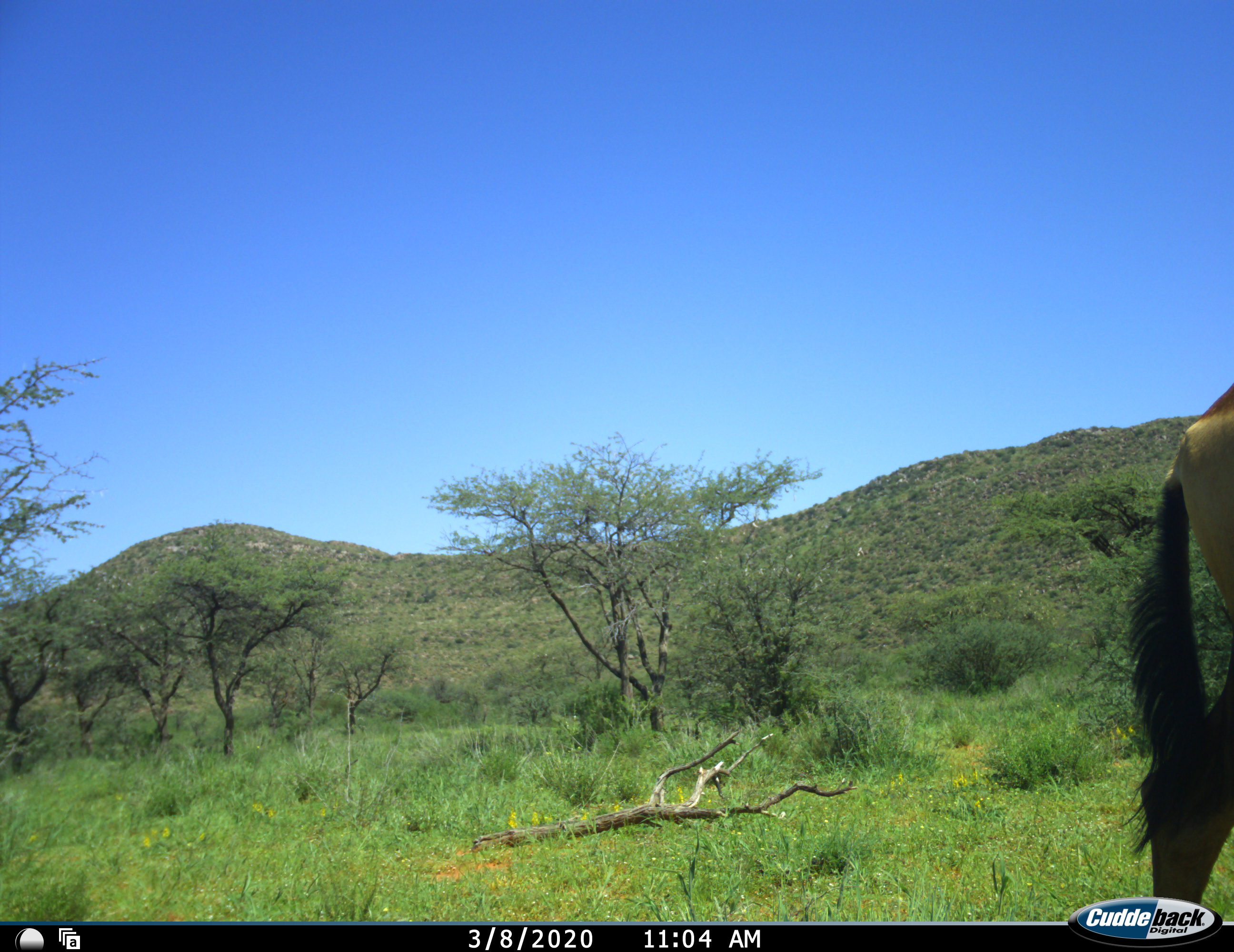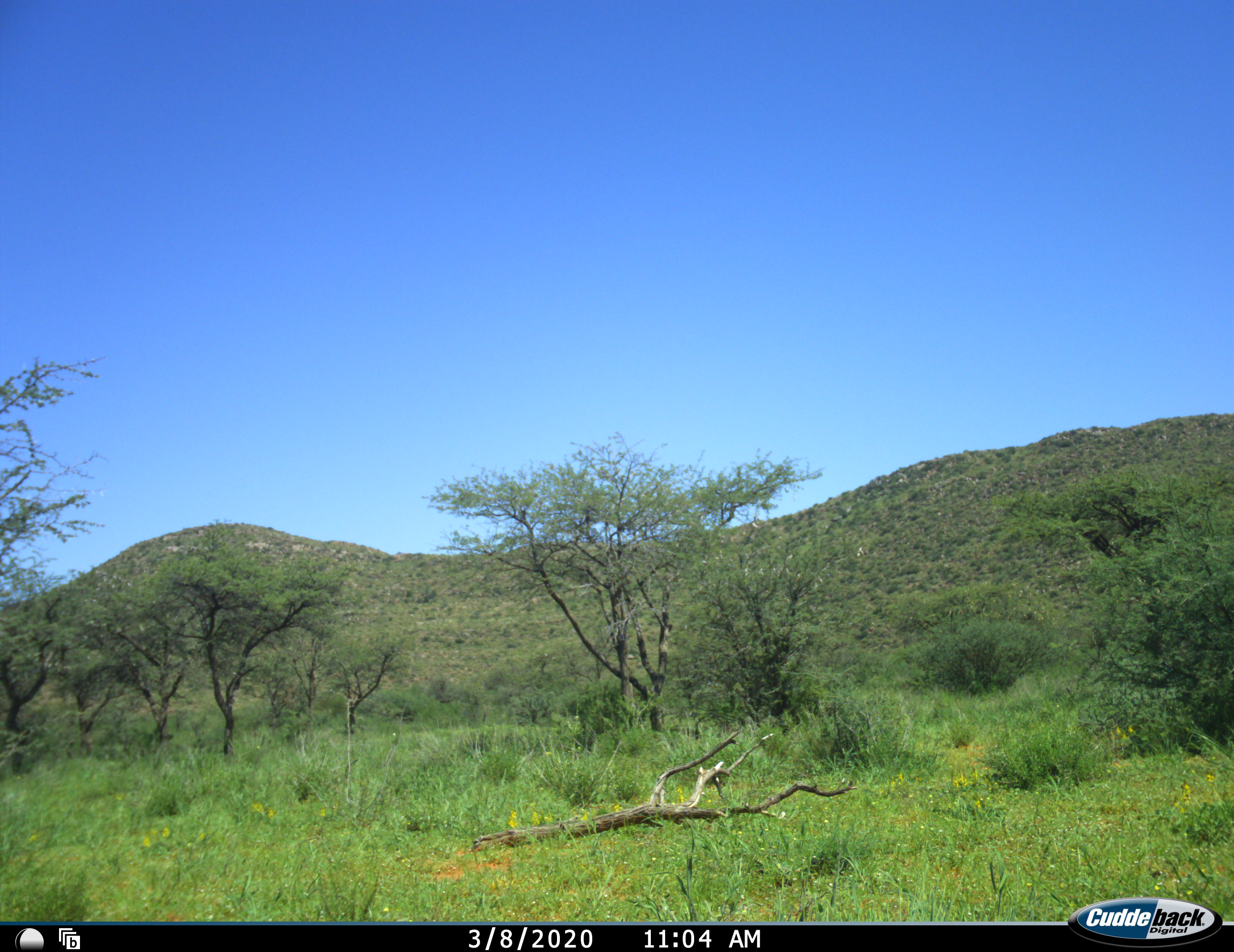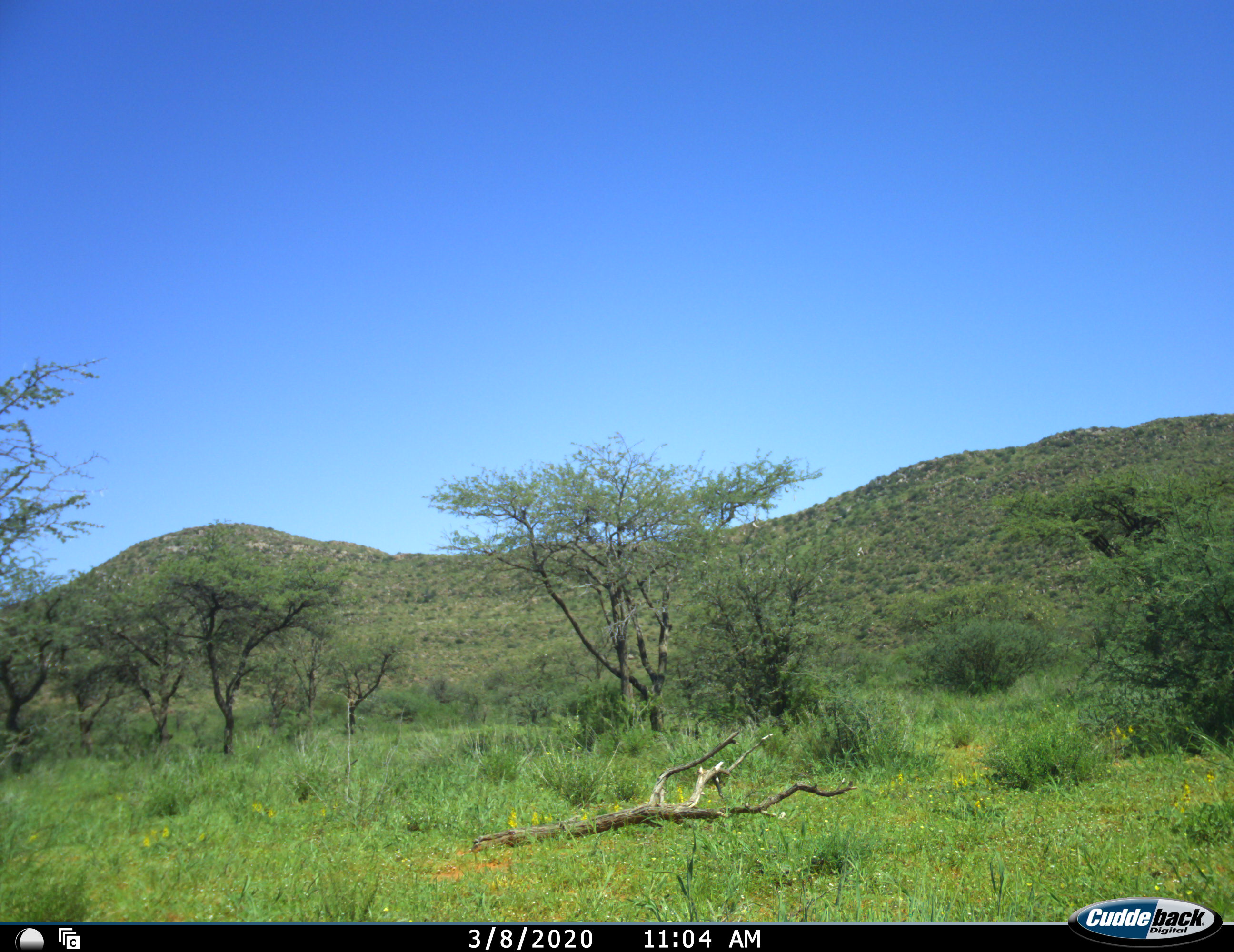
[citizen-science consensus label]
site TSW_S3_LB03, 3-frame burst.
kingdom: Animalia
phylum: Chordata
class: Mammalia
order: Artiodactyla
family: Bovidae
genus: Alcelaphus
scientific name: Alcelaphus buselaphus caama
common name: red hartebeest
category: hartebeestred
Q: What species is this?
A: Hartebeestred (red hartebeest) (Alcelaphus buselaphus caama).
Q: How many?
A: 1.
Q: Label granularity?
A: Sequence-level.